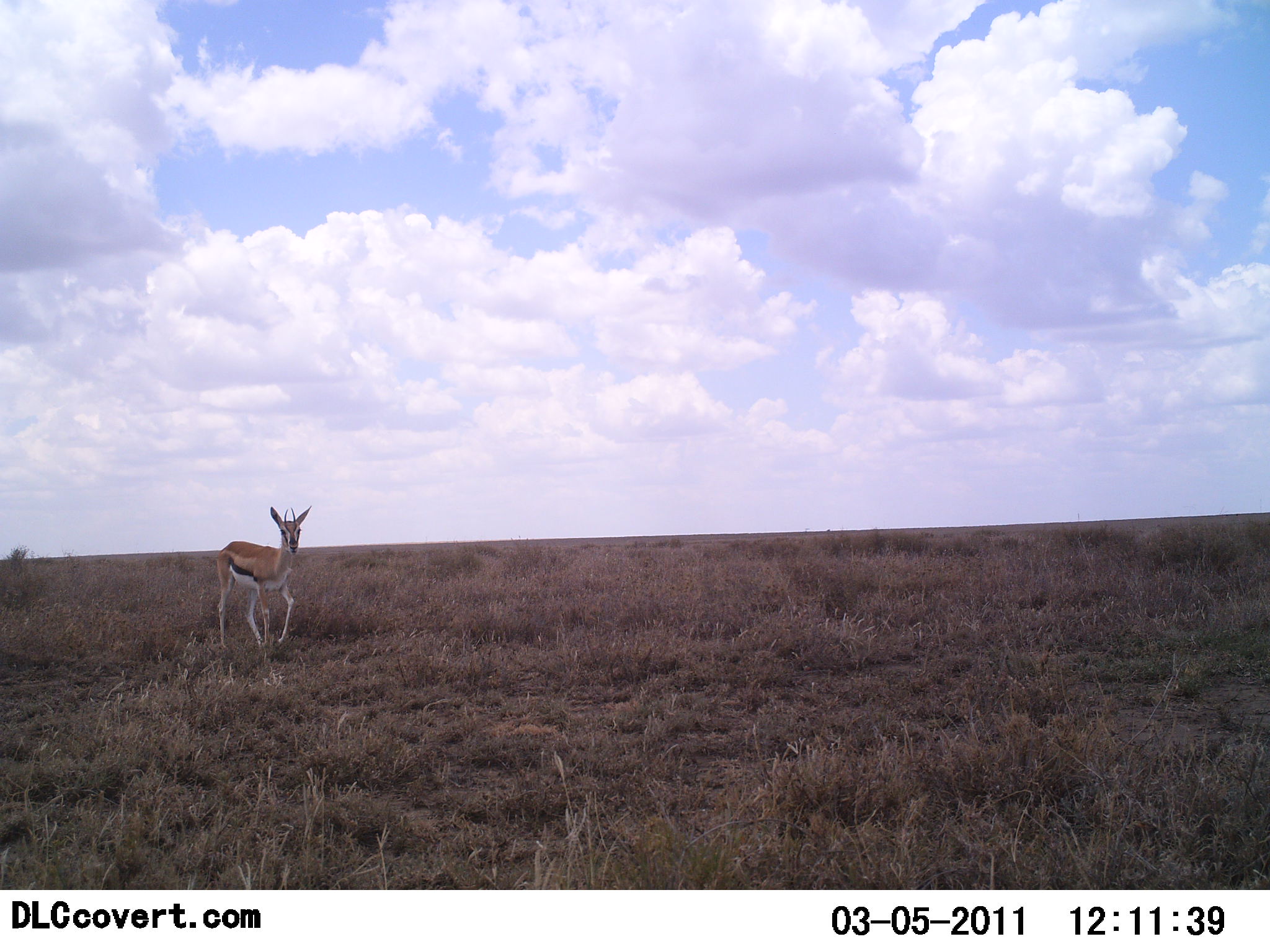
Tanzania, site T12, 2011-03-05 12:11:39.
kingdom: Animalia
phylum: Chordata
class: Mammalia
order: Artiodactyla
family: Bovidae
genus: Eudorcas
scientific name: Eudorcas thomsonii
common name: thomson's gazelle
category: gazellethomsons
Gazellethomsons (thomson's gazelle) (Eudorcas thomsonii), count 1. Behavior (volunteer vote fractions): standing 45%, resting 0%, moving 55%, interacting 0%. Young present (vote fraction): 0%. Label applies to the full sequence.